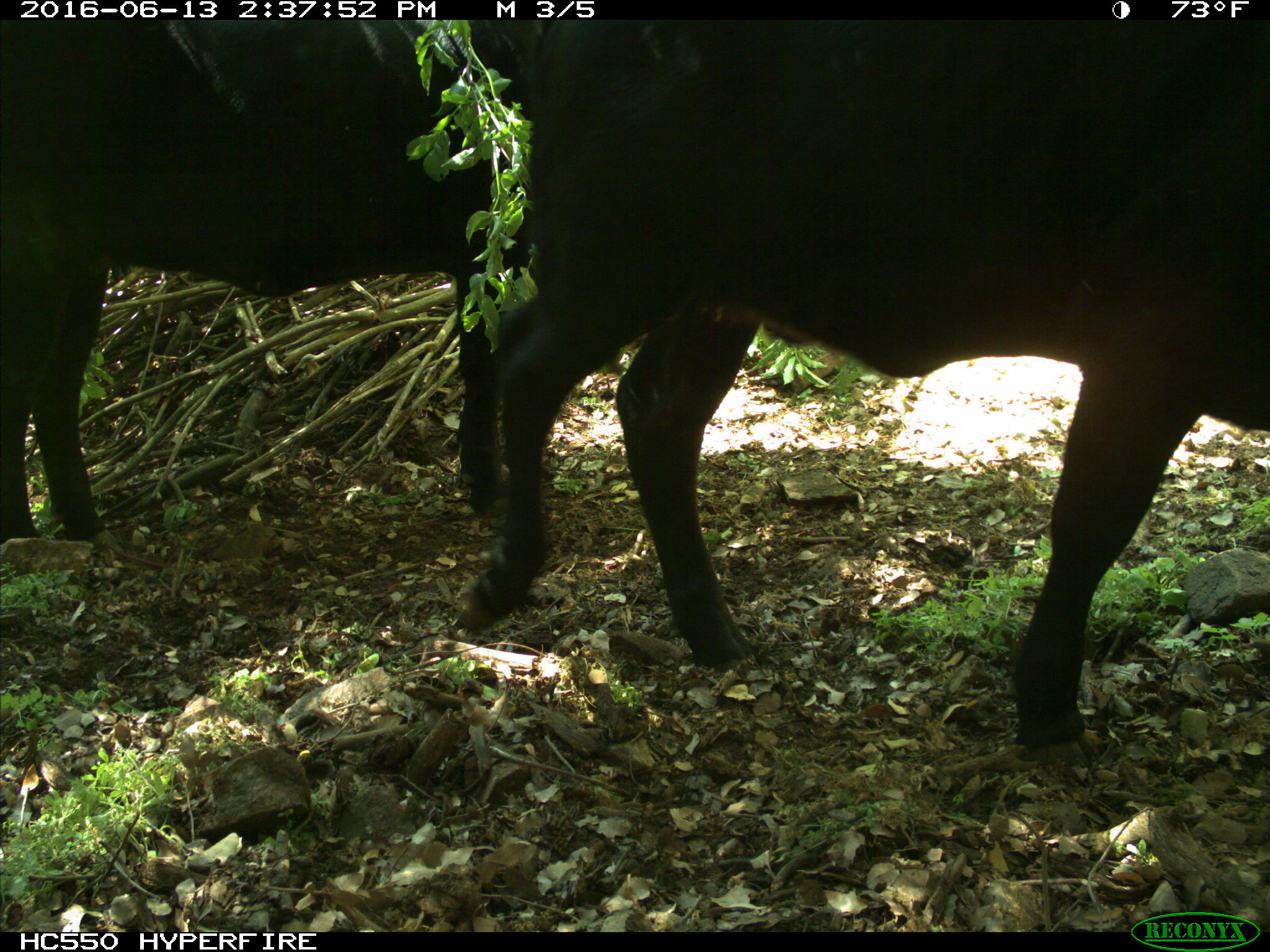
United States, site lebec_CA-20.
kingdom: Animalia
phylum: Chordata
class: Mammalia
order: Artiodactyla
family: Bovidae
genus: Bos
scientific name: Bos taurus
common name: domestic cow